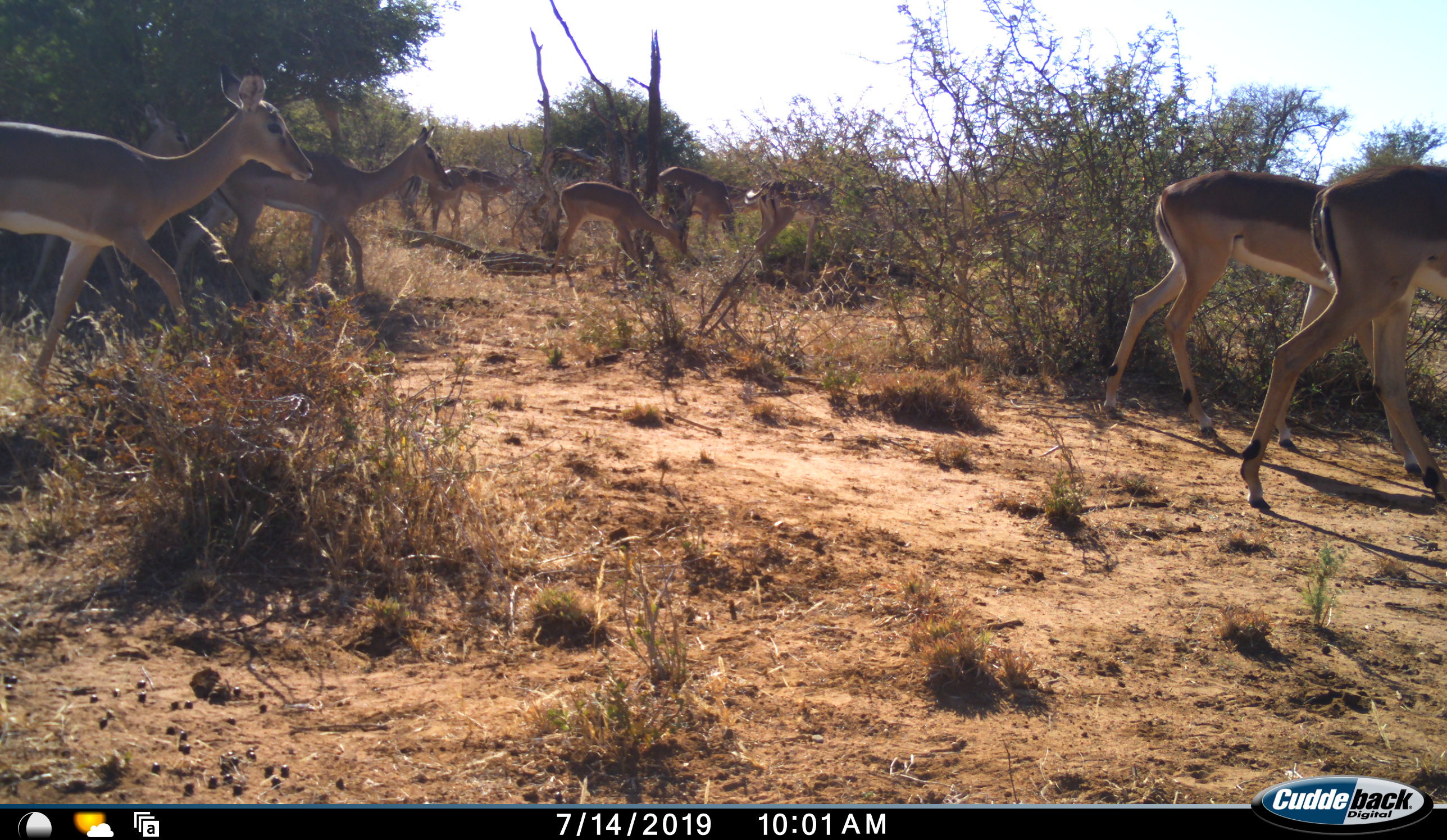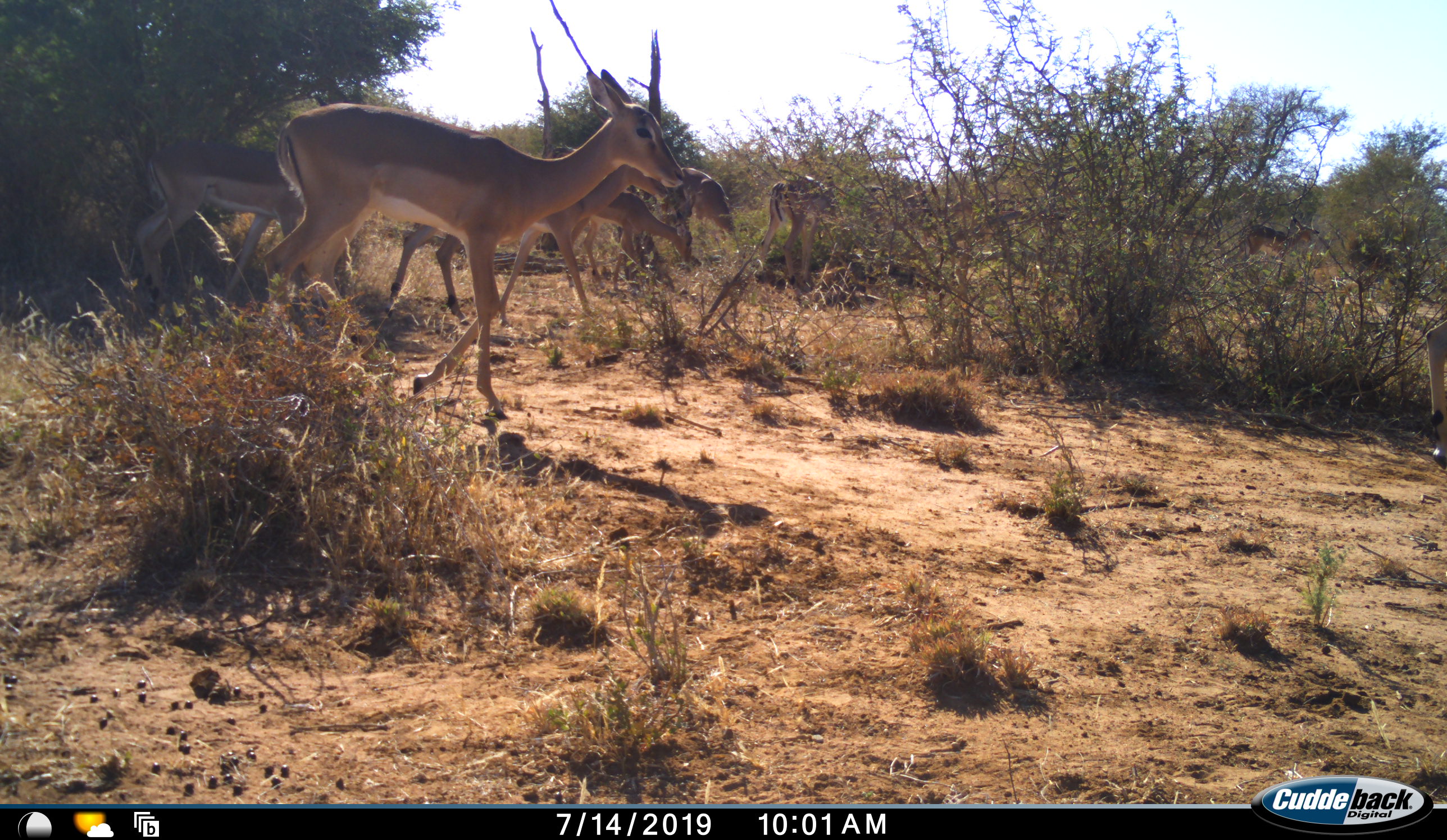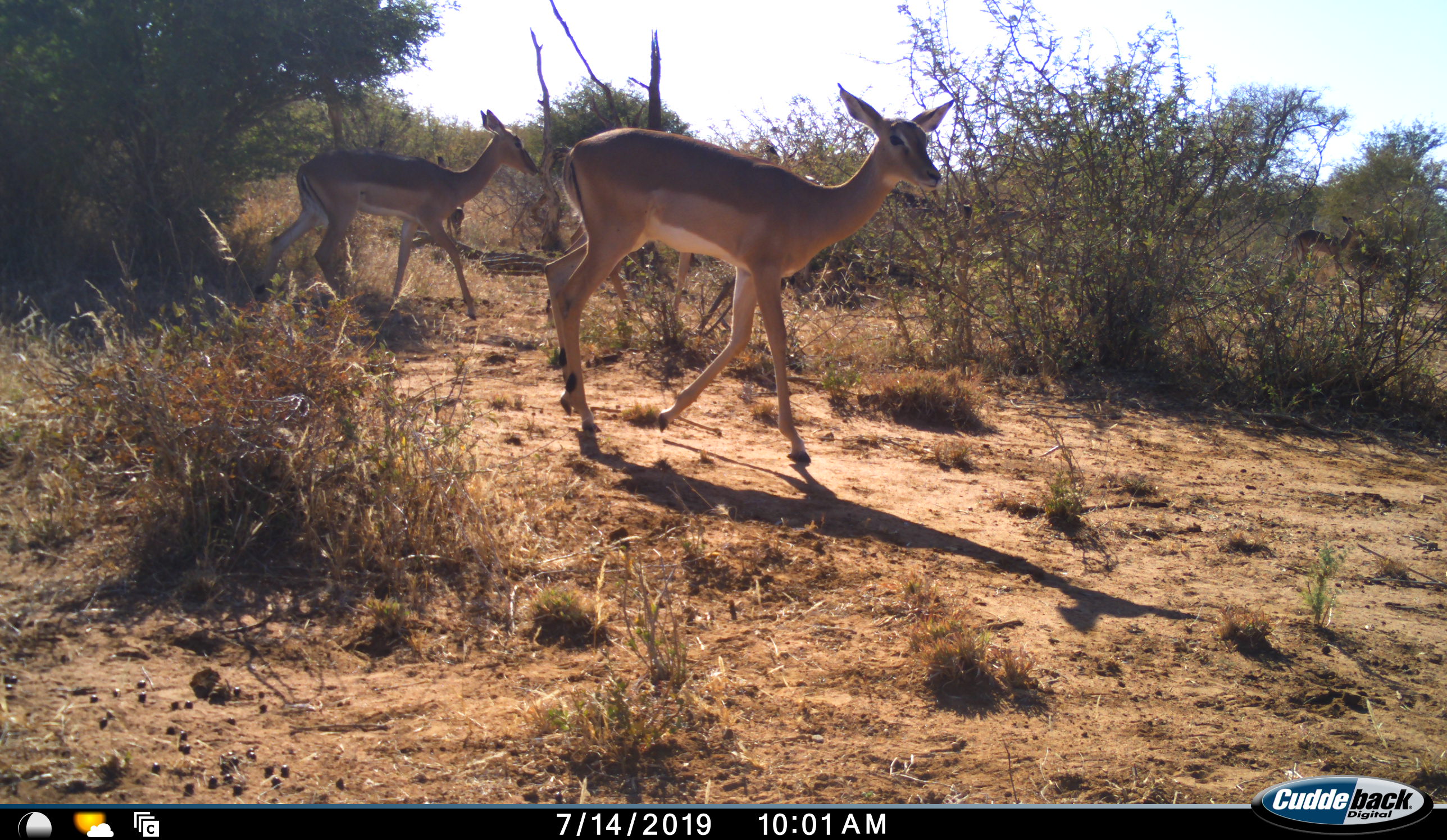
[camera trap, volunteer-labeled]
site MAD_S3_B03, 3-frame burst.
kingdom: Animalia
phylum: Chordata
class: Mammalia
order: Artiodactyla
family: Bovidae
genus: Aepyceros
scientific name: Aepyceros melampus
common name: impala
Impala (Aepyceros melampus), count 8. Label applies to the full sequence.